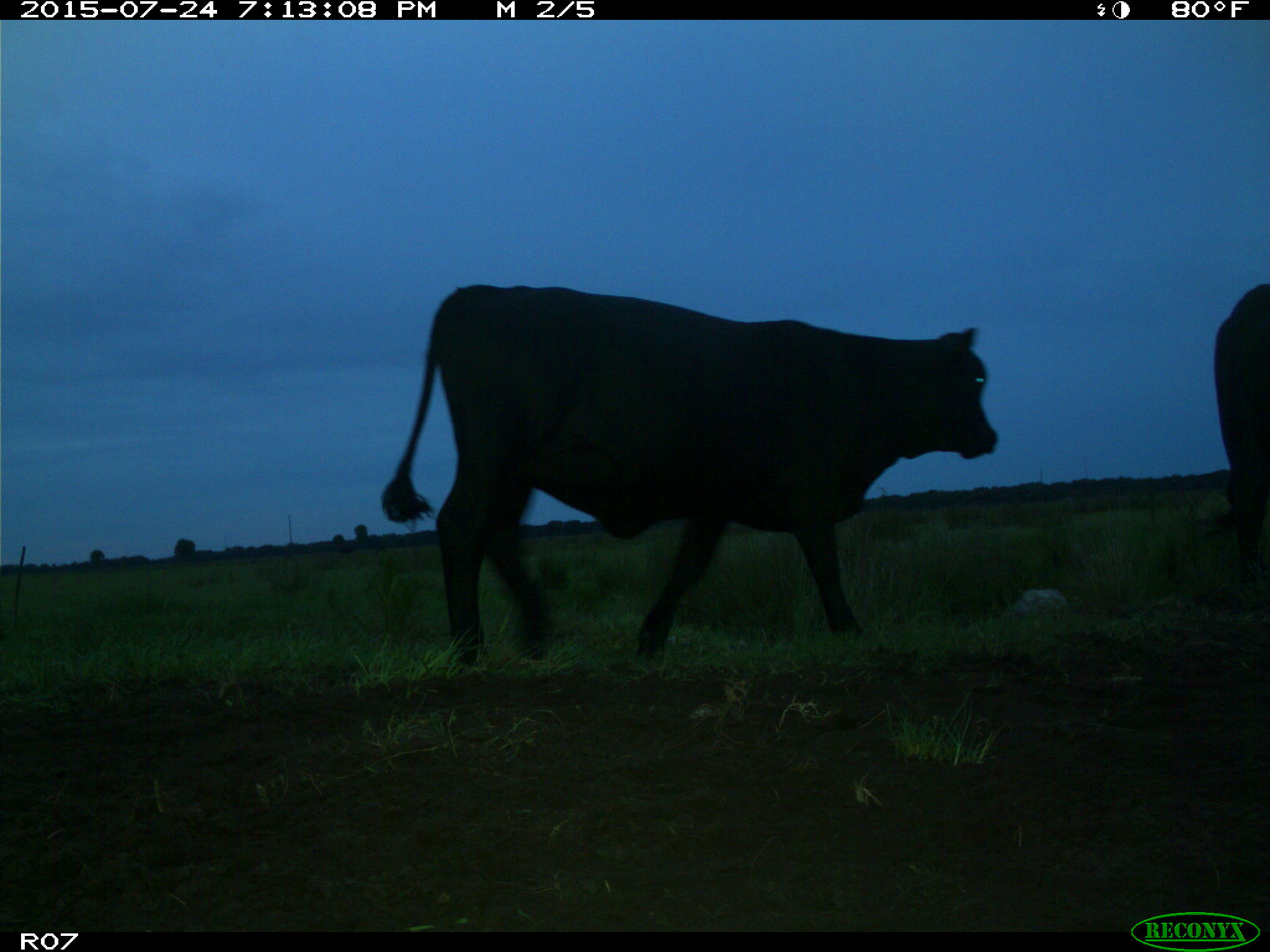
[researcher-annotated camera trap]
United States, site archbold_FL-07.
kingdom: Animalia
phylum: Chordata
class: Mammalia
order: Artiodactyla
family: Bovidae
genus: Bos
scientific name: Bos taurus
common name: domestic cow